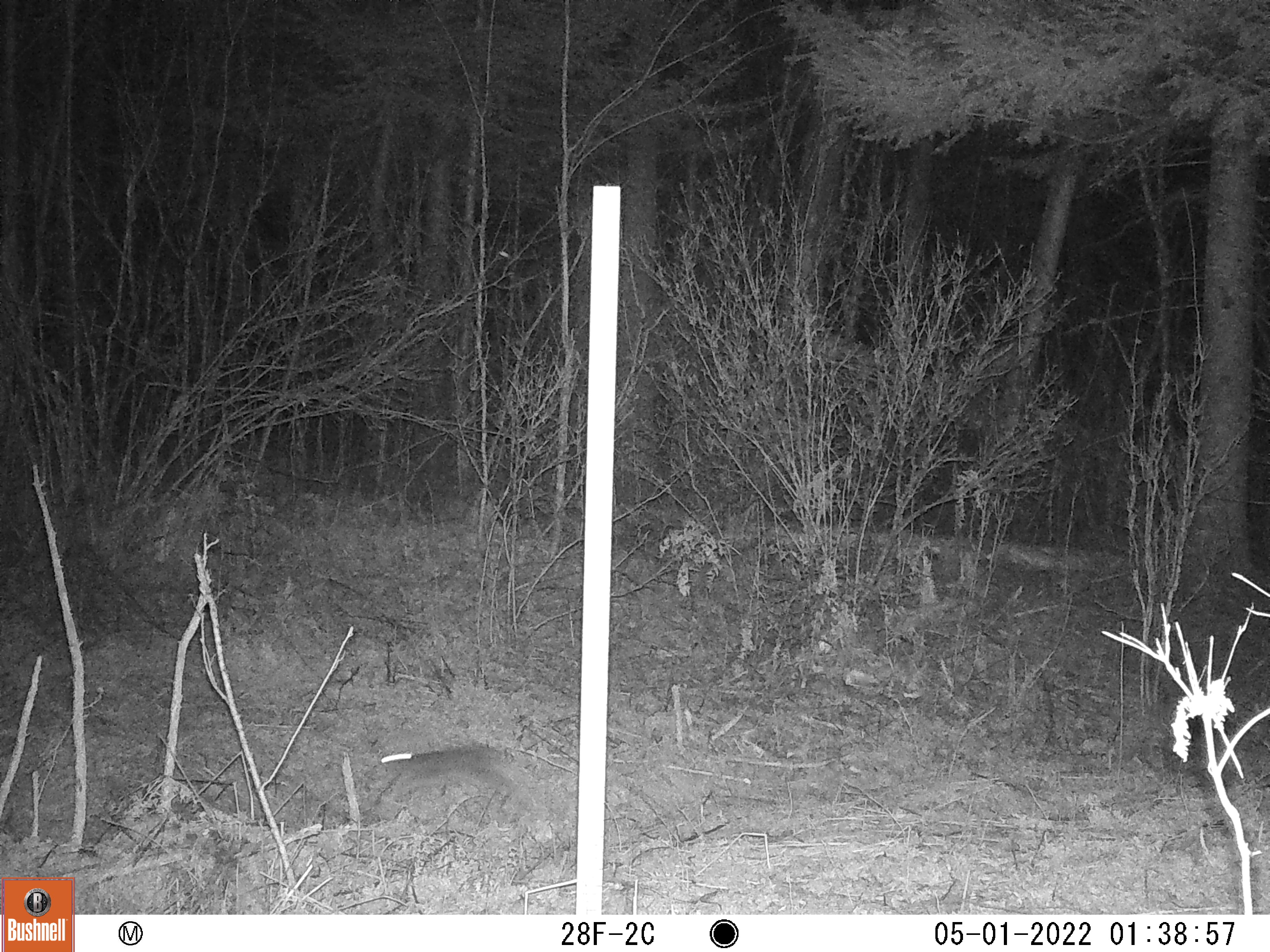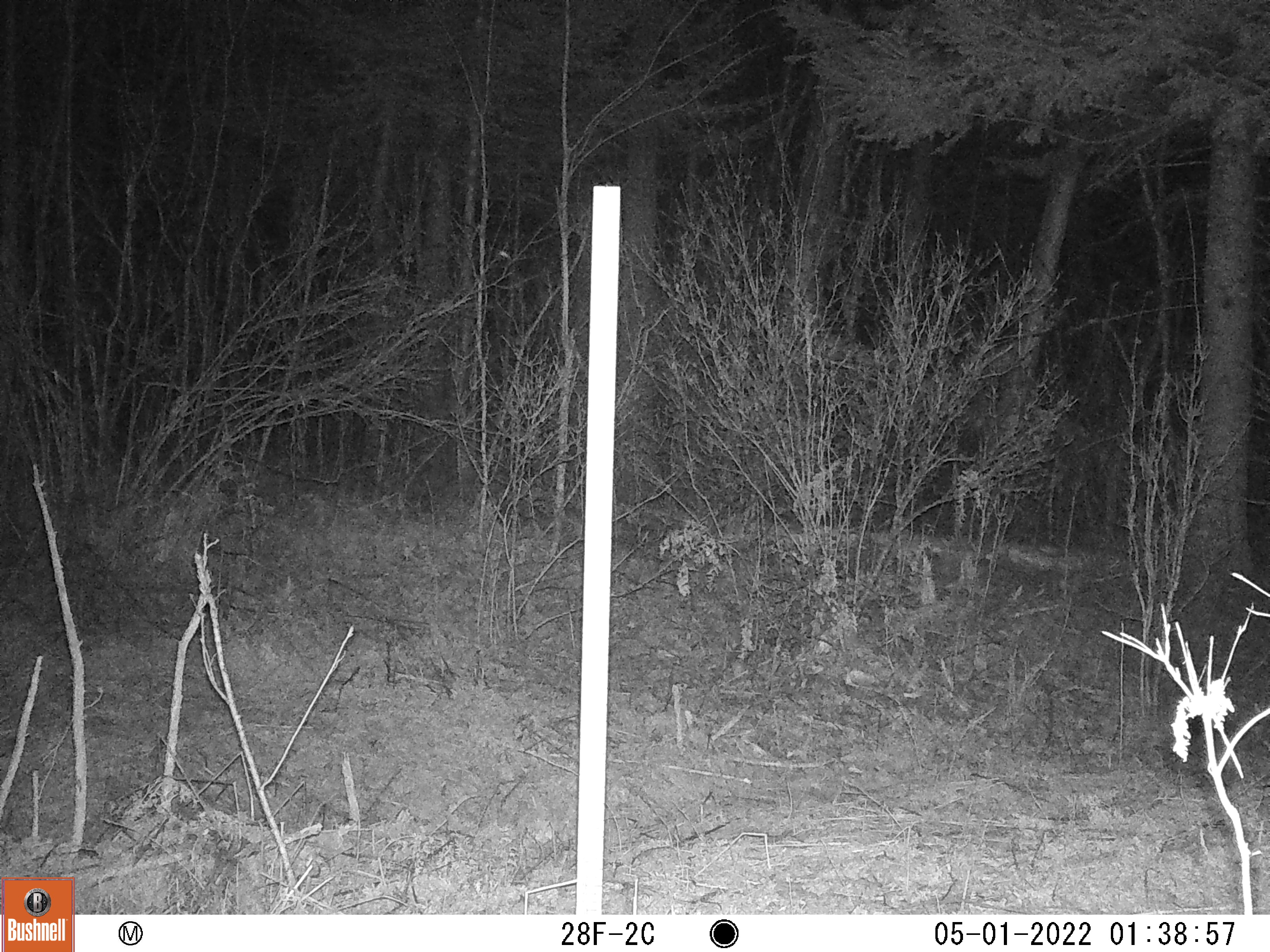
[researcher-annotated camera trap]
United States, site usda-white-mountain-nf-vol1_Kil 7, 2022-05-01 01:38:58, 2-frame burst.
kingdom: Animalia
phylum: Chordata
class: Mammalia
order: Lagomorpha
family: Leporidae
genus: Lepus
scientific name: Lepus americanus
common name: snowshoe hare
Snowshoe hare (Lepus americanus).